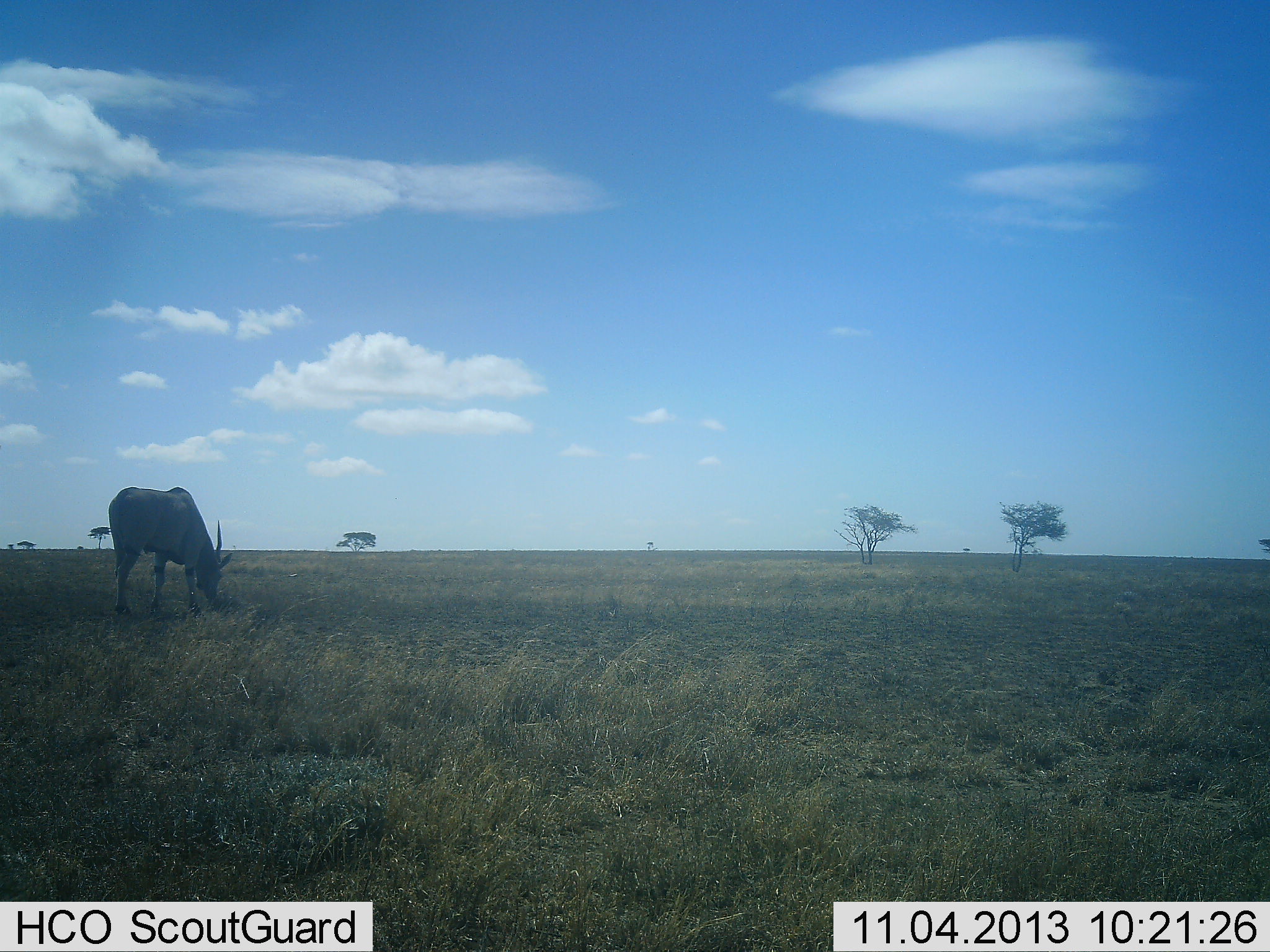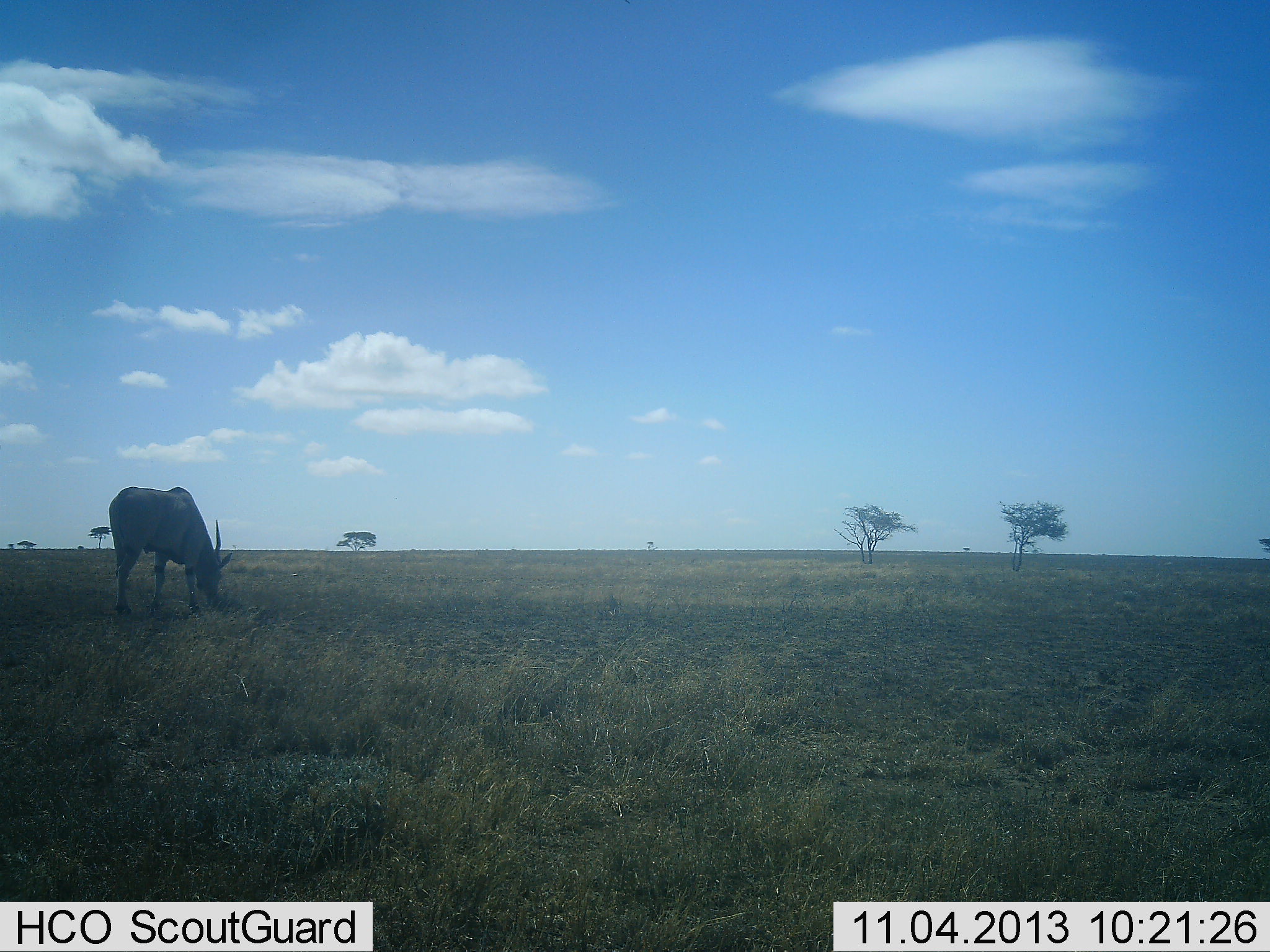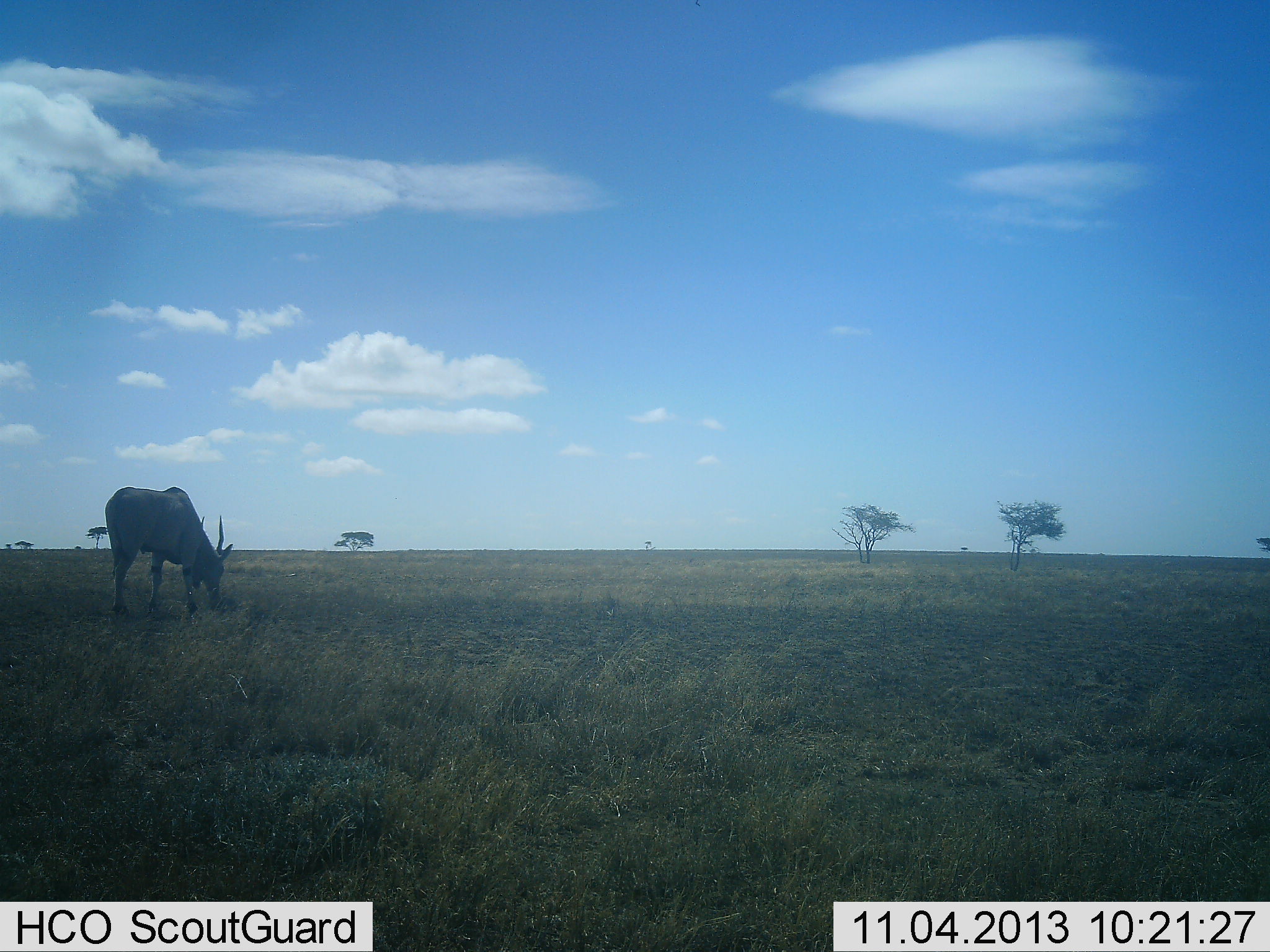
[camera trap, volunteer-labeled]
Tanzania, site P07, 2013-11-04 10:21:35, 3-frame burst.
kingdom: Animalia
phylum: Chordata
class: Mammalia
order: Artiodactyla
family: Bovidae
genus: Tragelaphus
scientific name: Tragelaphus oryx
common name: eland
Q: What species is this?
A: Eland (Tragelaphus oryx).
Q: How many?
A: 1.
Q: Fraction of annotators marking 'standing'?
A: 8%.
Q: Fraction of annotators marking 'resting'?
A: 0%.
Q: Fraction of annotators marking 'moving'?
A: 0%.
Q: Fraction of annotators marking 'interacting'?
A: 0%.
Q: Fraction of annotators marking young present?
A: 0%.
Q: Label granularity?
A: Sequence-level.